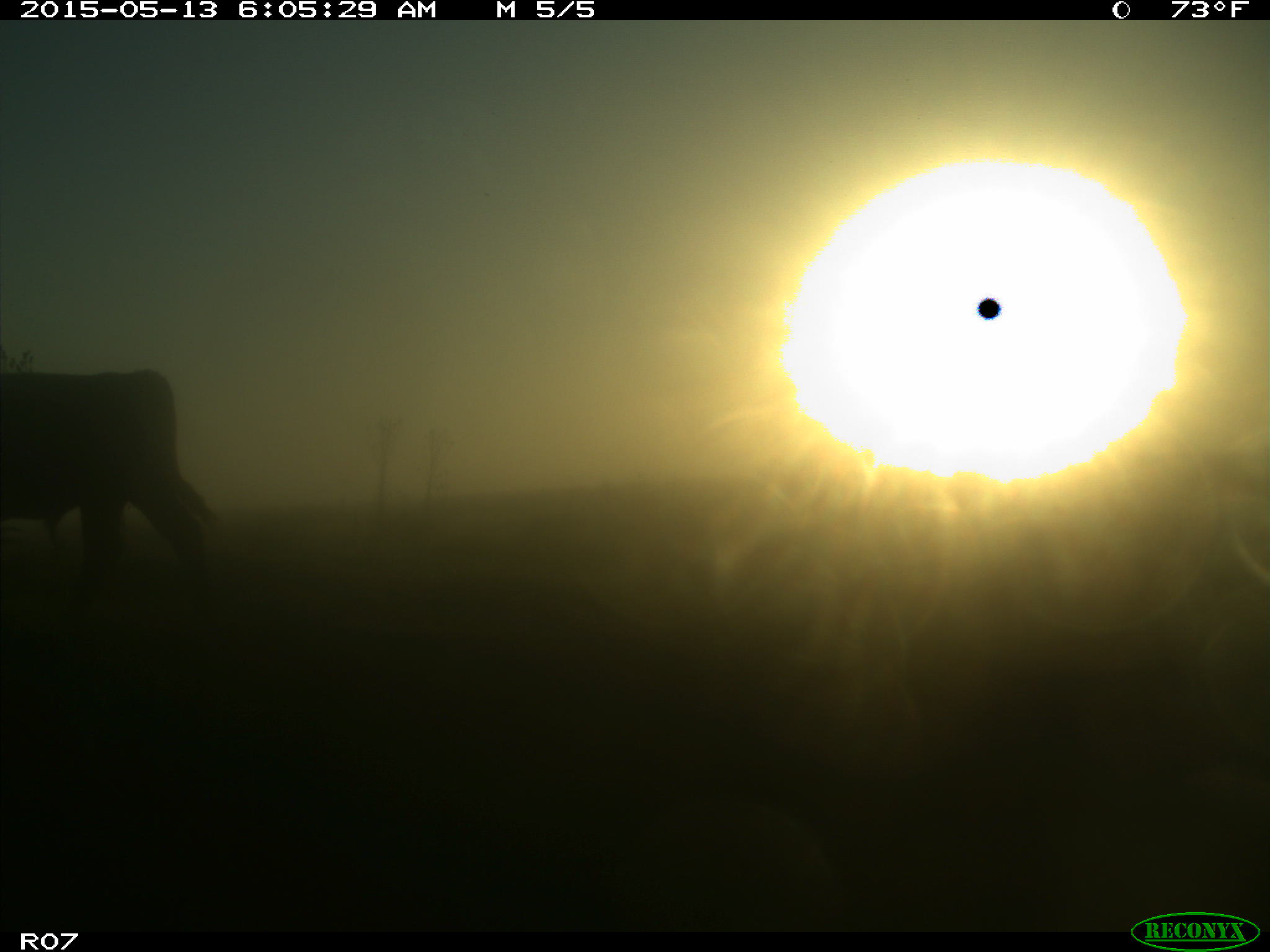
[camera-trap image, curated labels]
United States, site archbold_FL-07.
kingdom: Animalia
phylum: Chordata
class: Mammalia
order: Artiodactyla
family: Bovidae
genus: Bos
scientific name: Bos taurus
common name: domestic cow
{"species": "Bos taurus (domestic cow)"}